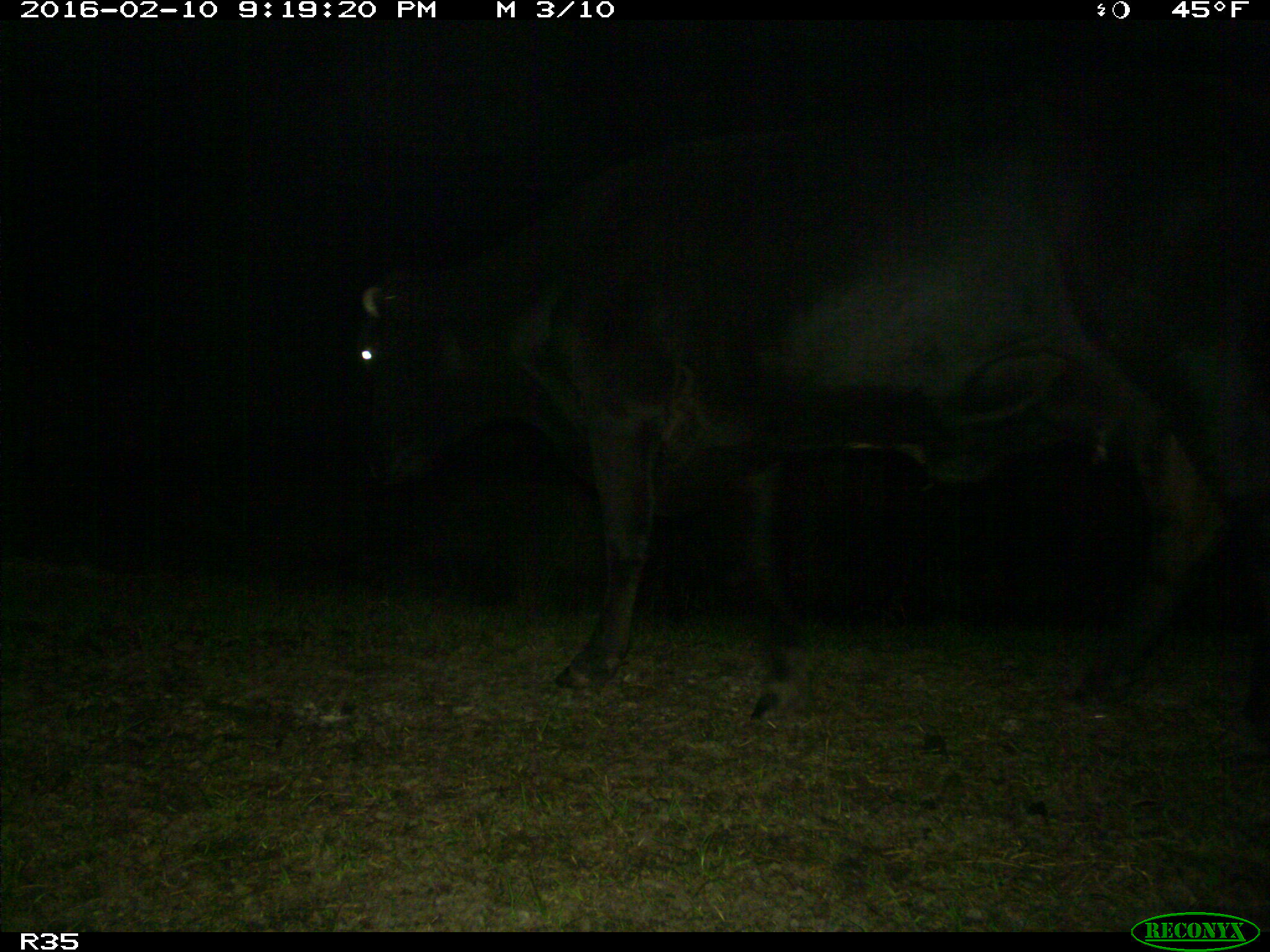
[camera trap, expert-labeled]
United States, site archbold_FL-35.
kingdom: Animalia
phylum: Chordata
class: Mammalia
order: Artiodactyla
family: Bovidae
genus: Bos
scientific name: Bos taurus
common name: domestic cow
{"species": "Bos taurus (domestic cow)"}